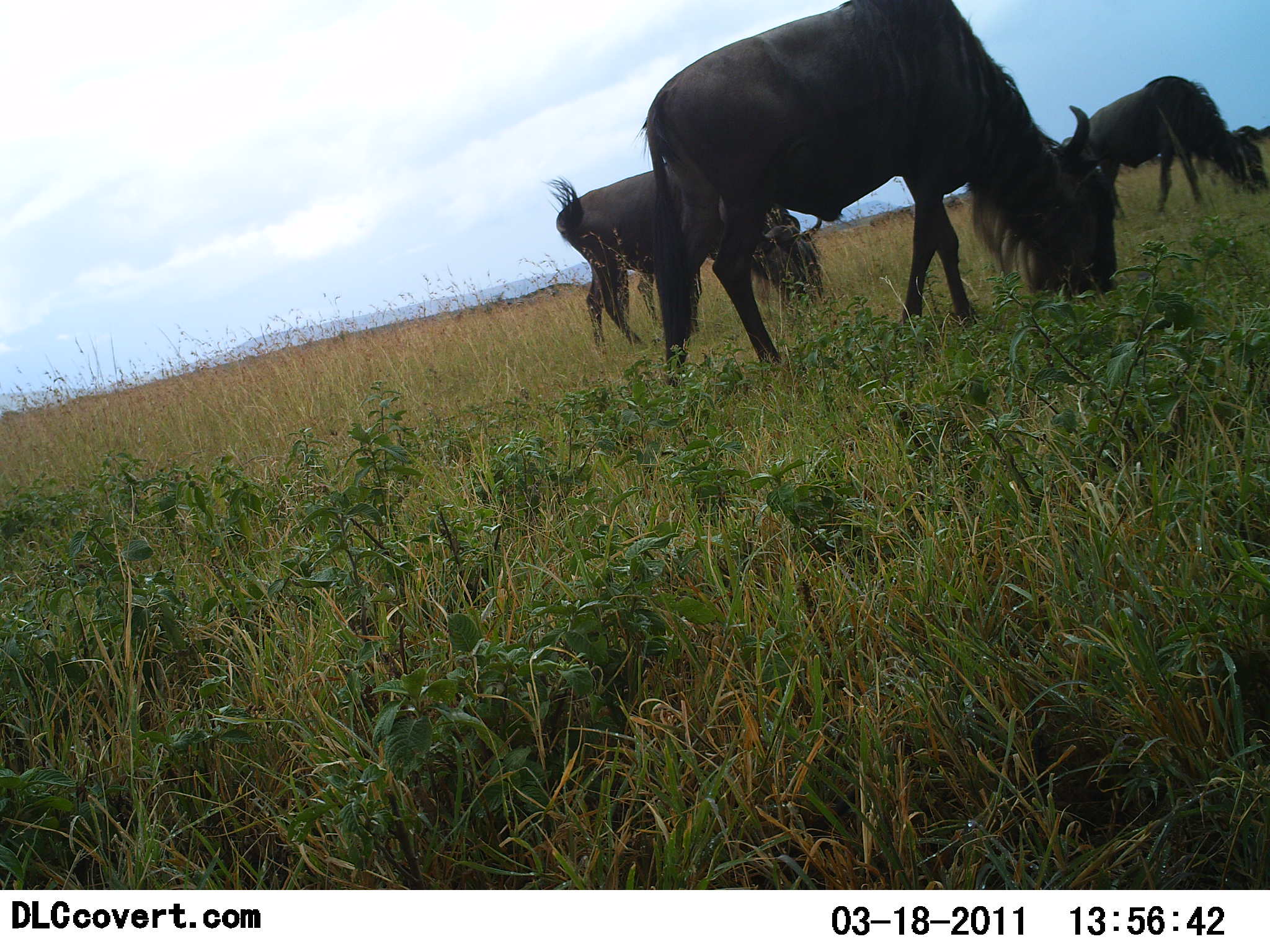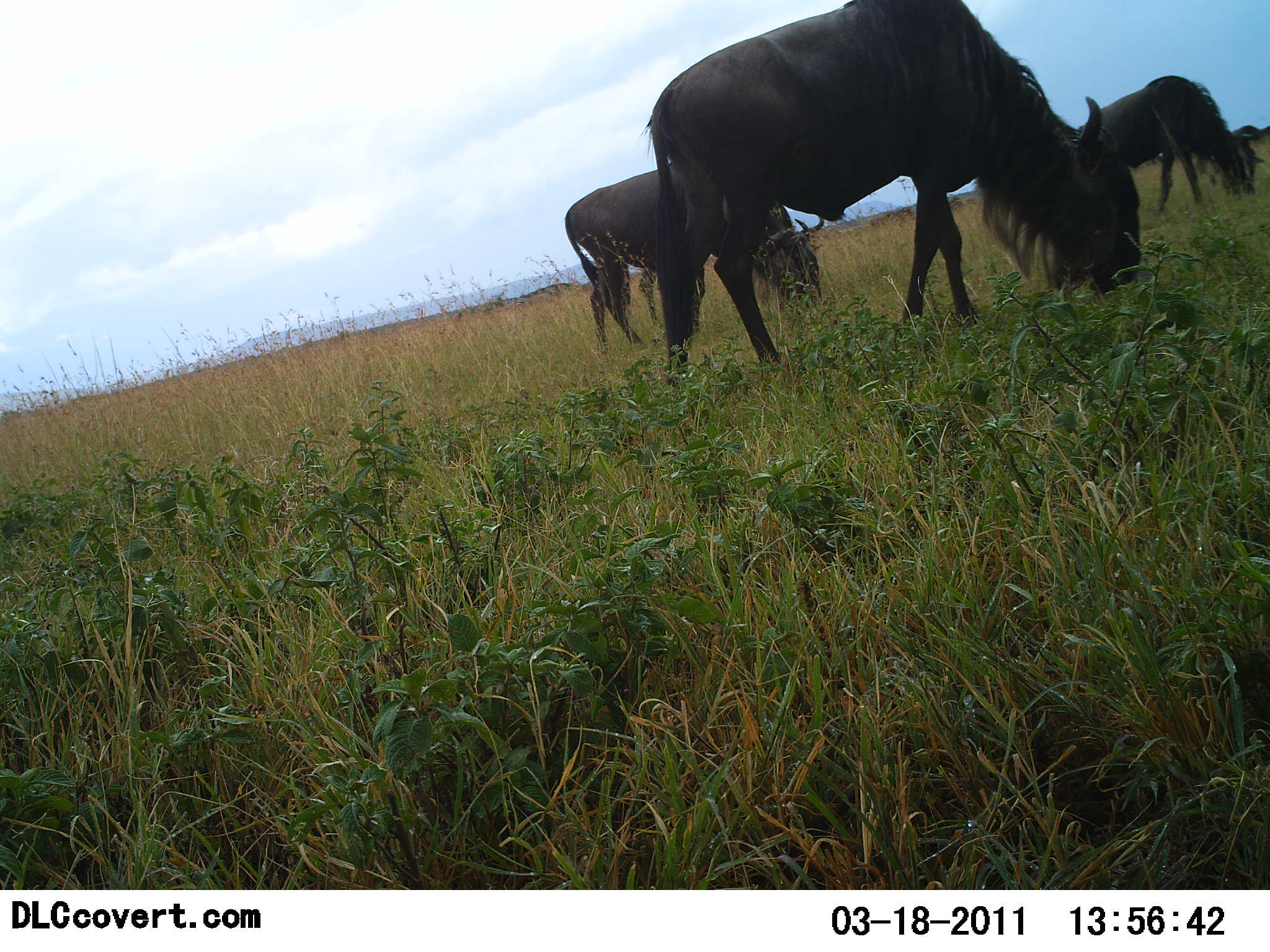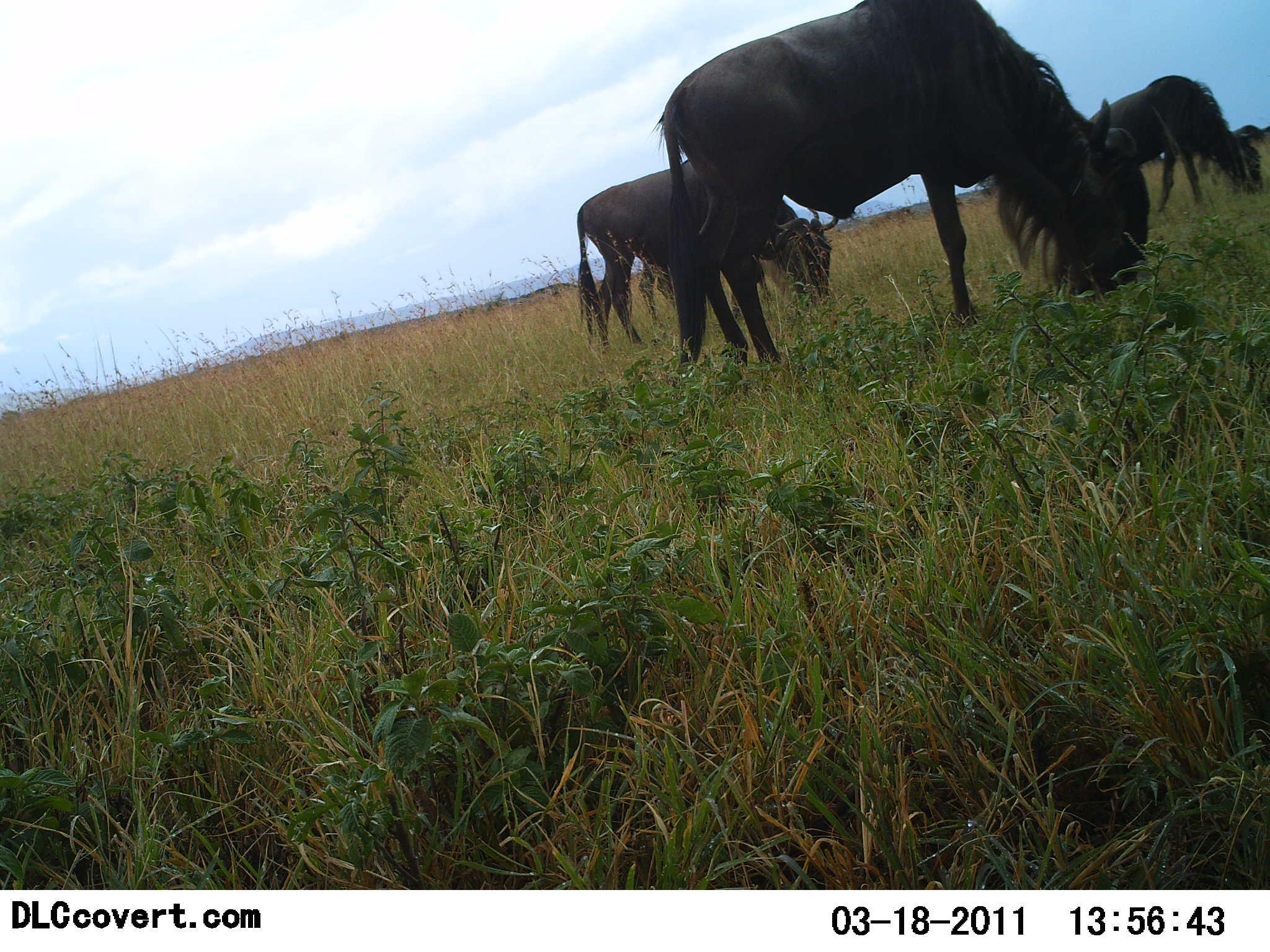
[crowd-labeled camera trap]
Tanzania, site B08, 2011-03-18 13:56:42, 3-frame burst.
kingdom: Animalia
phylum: Chordata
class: Mammalia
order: Artiodactyla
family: Bovidae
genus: Connochaetes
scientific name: Connochaetes taurinus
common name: blue wildebeest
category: wildebeest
Wildebeest (blue wildebeest) (Connochaetes taurinus), count 3. Behavior (volunteer vote fractions): standing 0%, resting 0%, moving 0%, interacting 0%. Young present (vote fraction): 0%. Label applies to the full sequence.